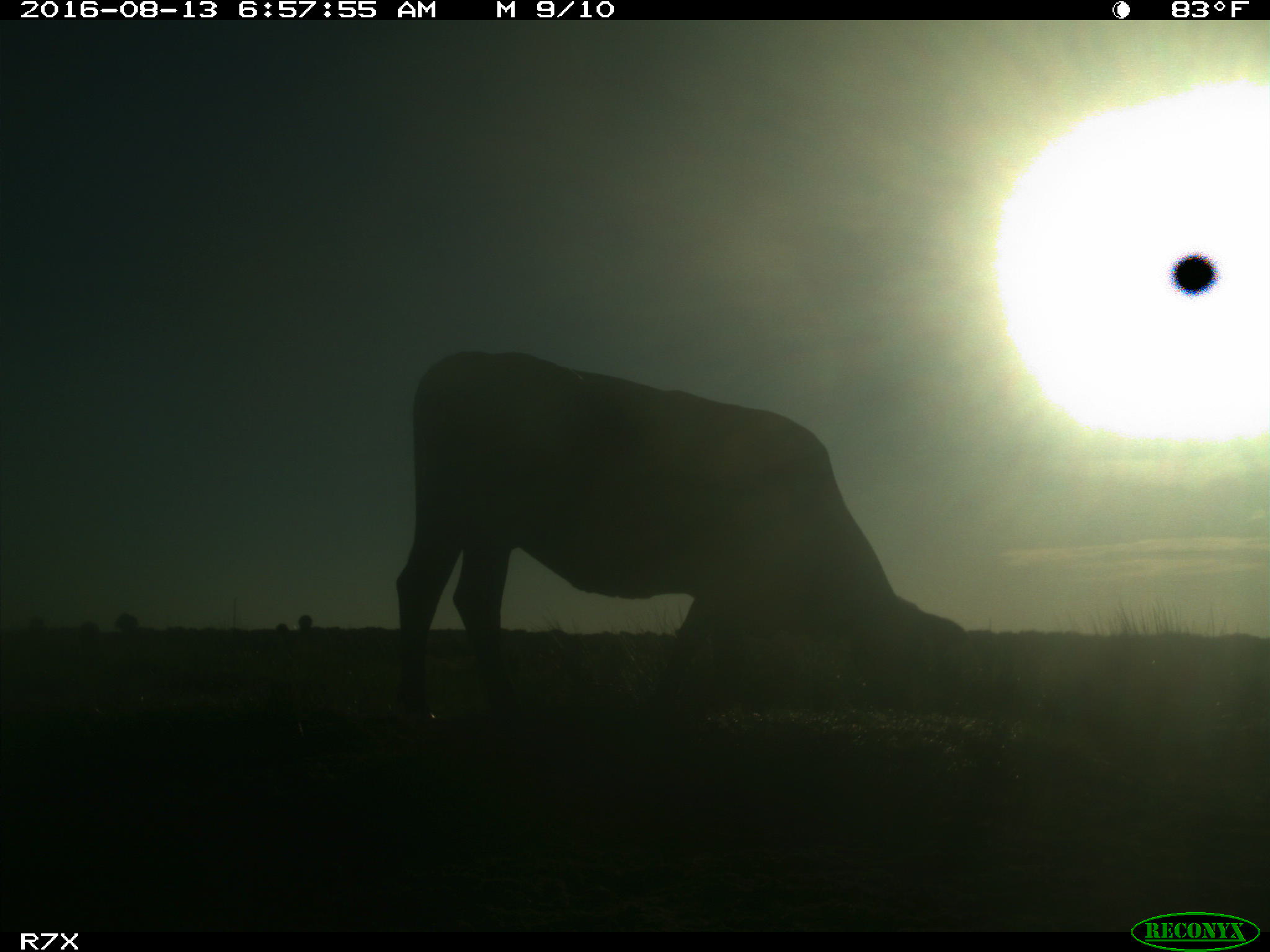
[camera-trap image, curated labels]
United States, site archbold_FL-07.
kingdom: Animalia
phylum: Chordata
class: Mammalia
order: Artiodactyla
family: Bovidae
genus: Bos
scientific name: Bos taurus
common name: domestic cow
Bos taurus (domestic cow).